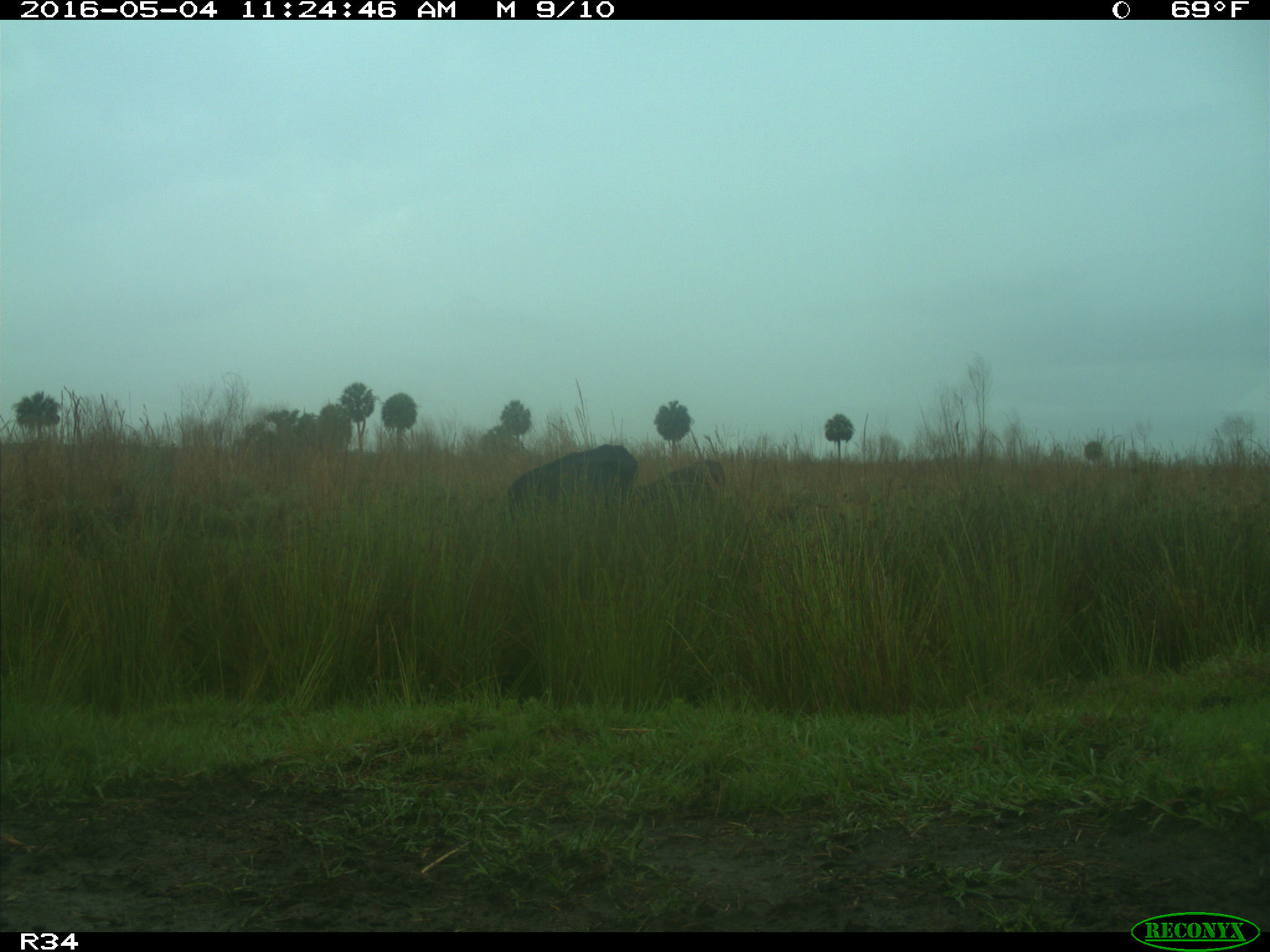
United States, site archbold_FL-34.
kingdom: Animalia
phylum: Chordata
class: Mammalia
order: Artiodactyla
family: Bovidae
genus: Bos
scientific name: Bos taurus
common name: domestic cow